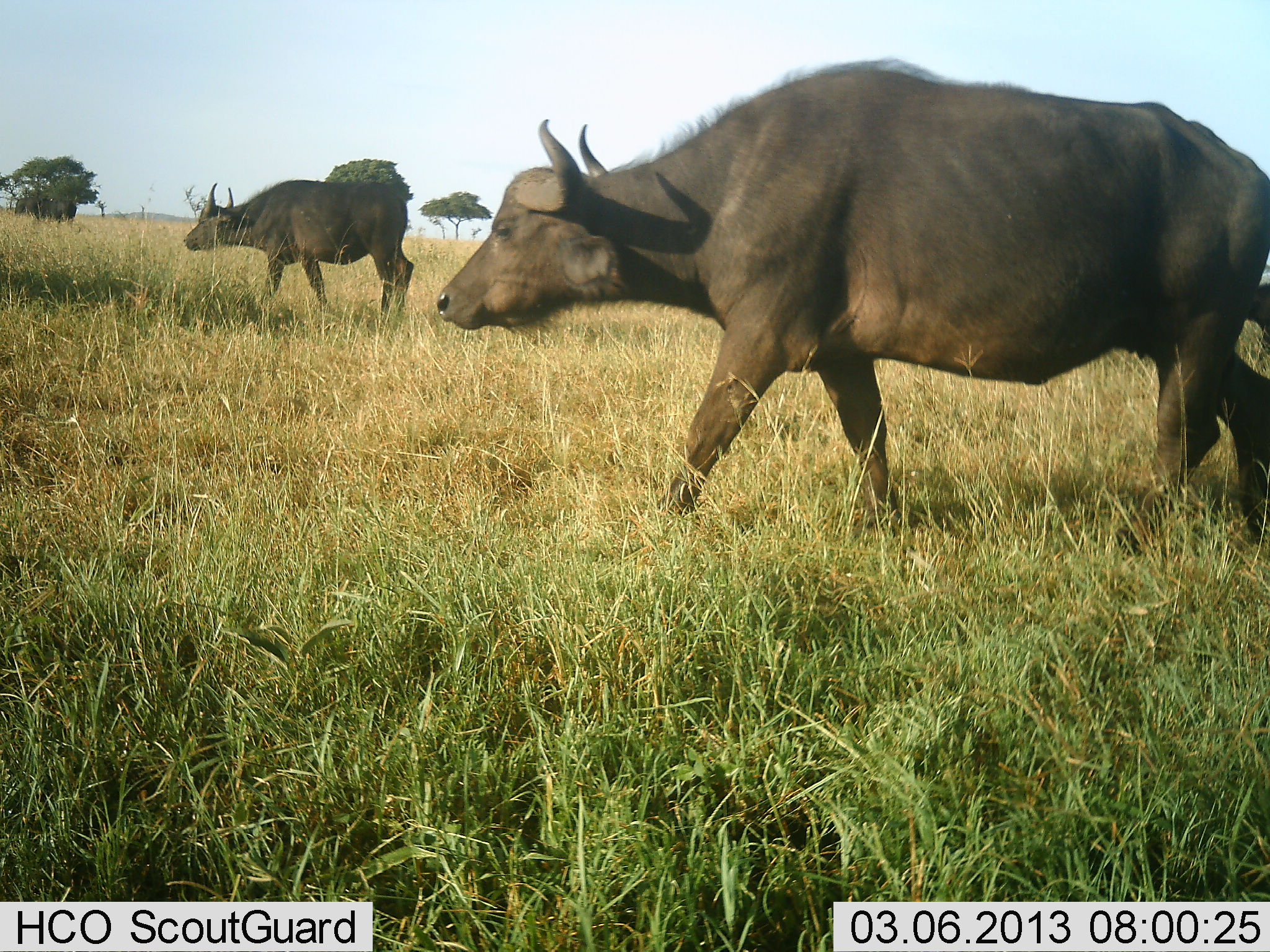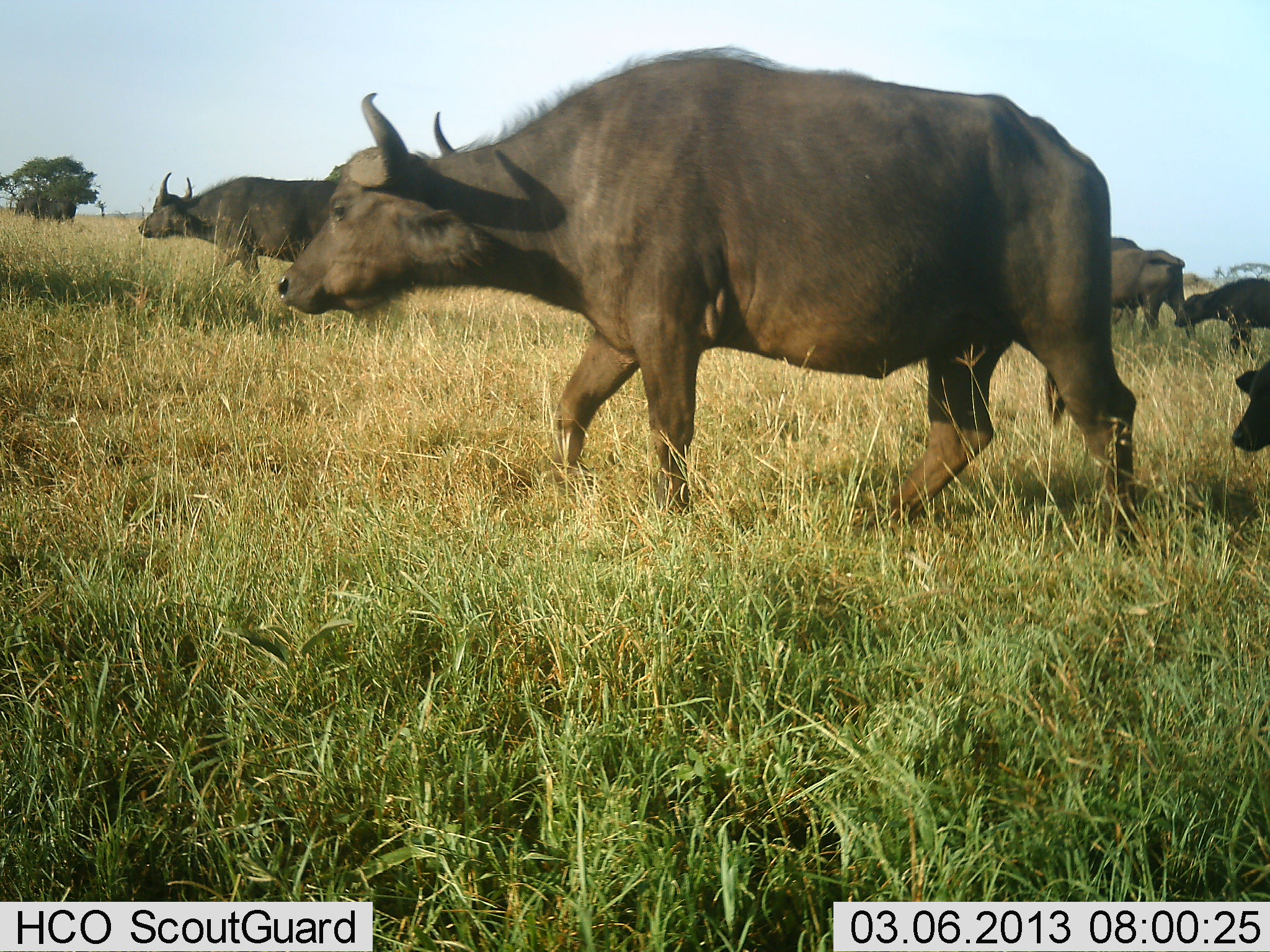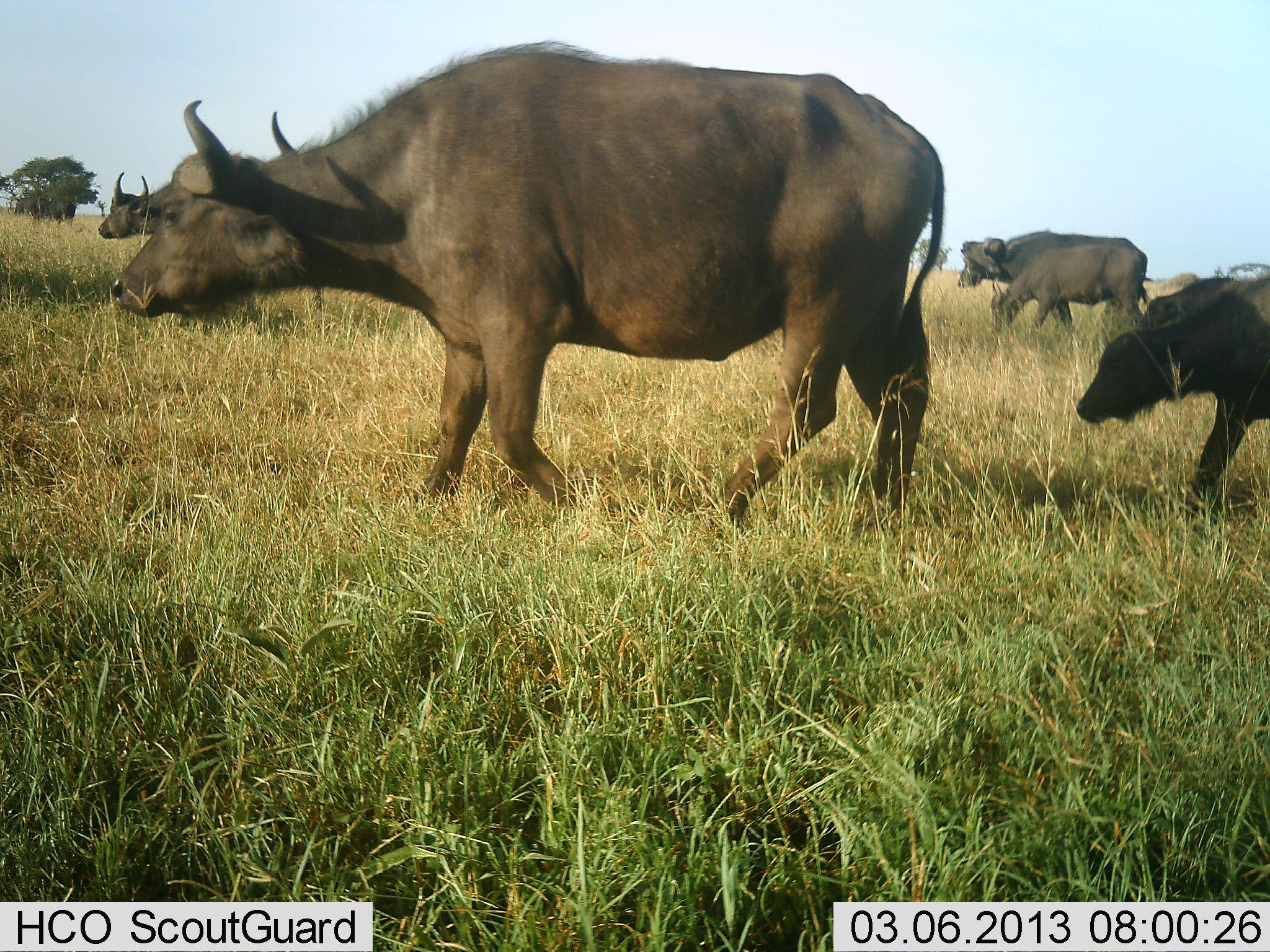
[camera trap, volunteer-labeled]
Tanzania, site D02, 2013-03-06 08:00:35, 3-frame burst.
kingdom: Animalia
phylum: Chordata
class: Mammalia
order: Artiodactyla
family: Bovidae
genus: Syncerus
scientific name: Syncerus caffer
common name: cape buffalo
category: buffalo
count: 6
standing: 6%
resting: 0%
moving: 100%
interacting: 0%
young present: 66%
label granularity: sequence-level